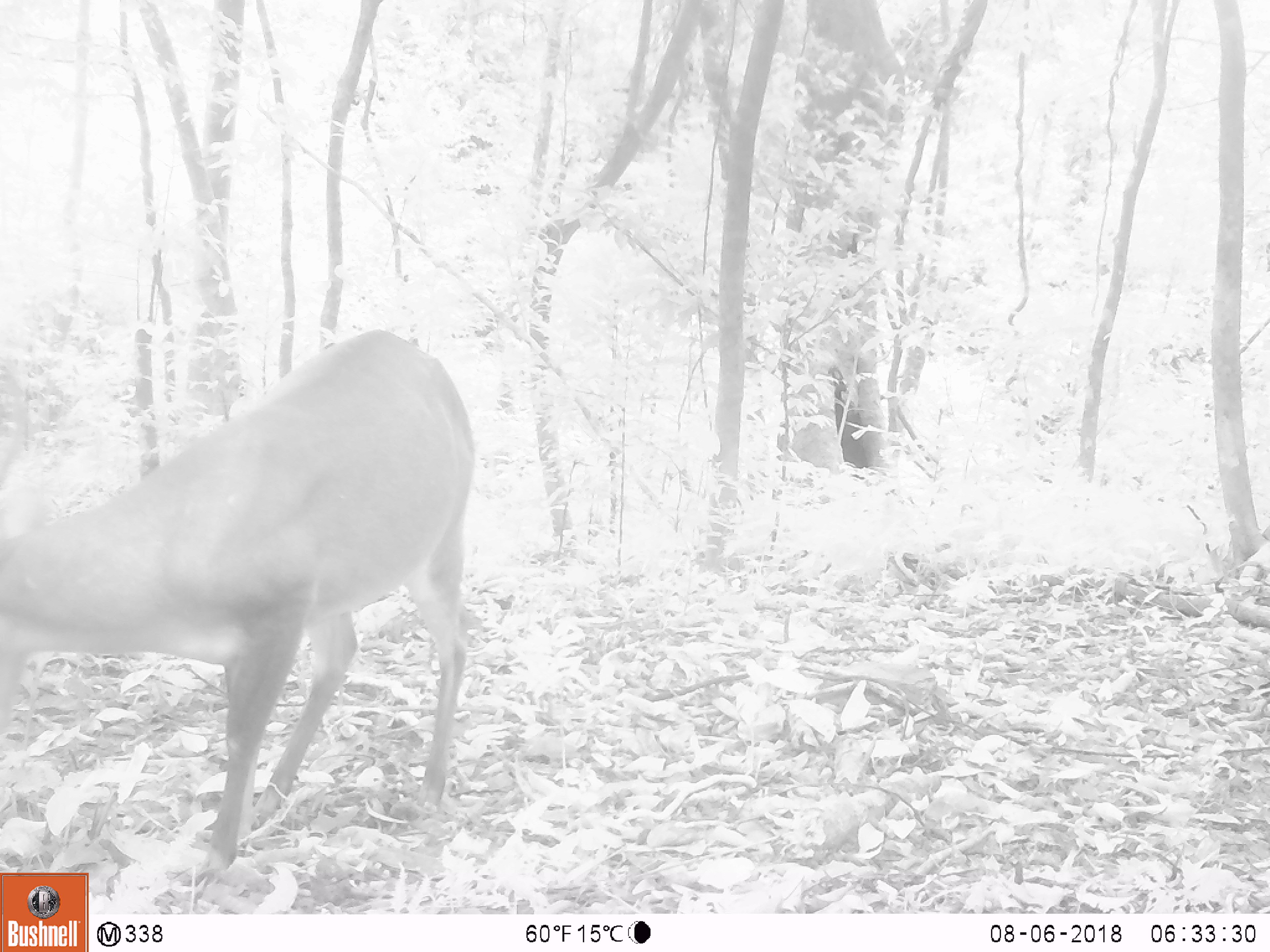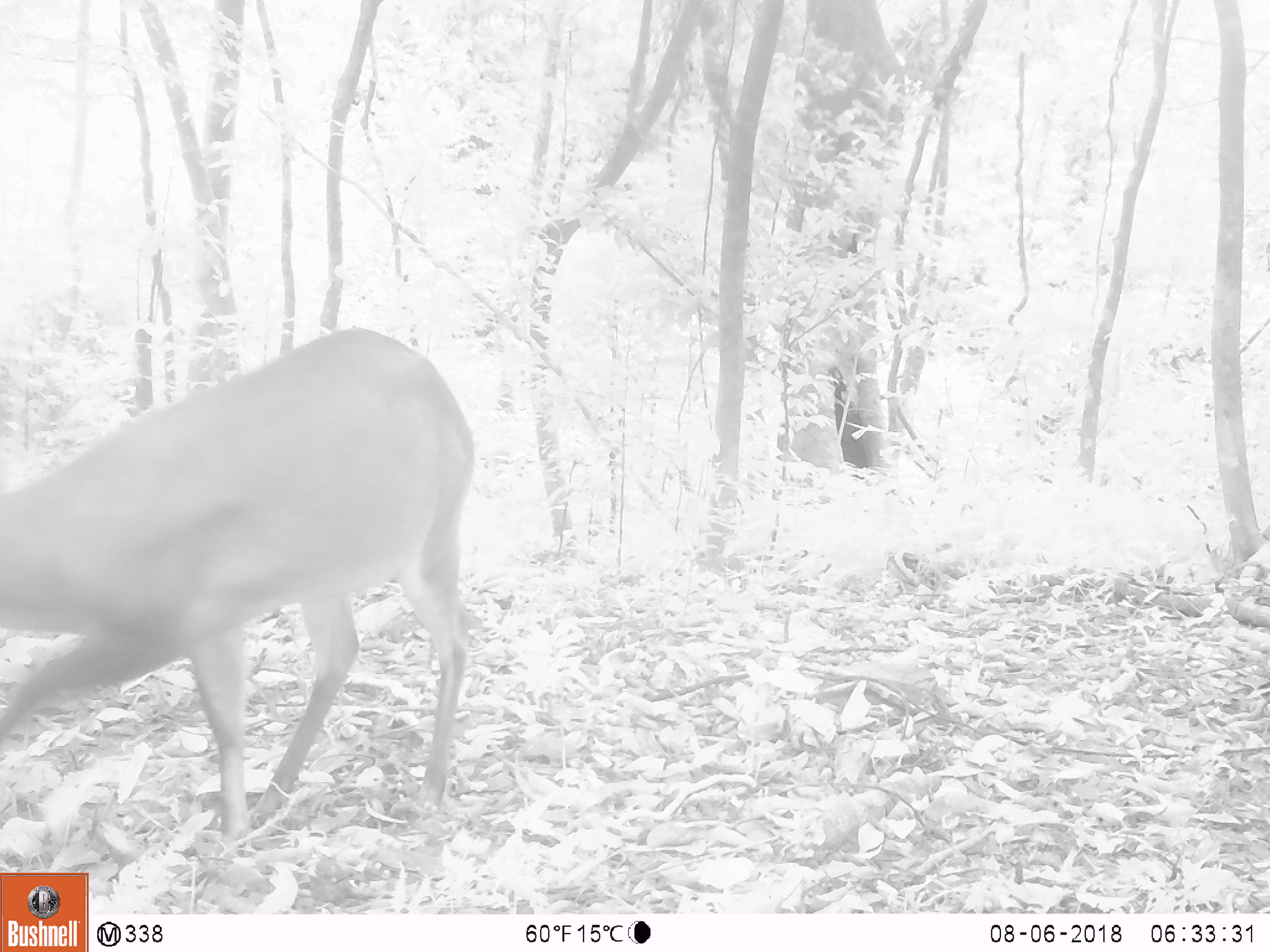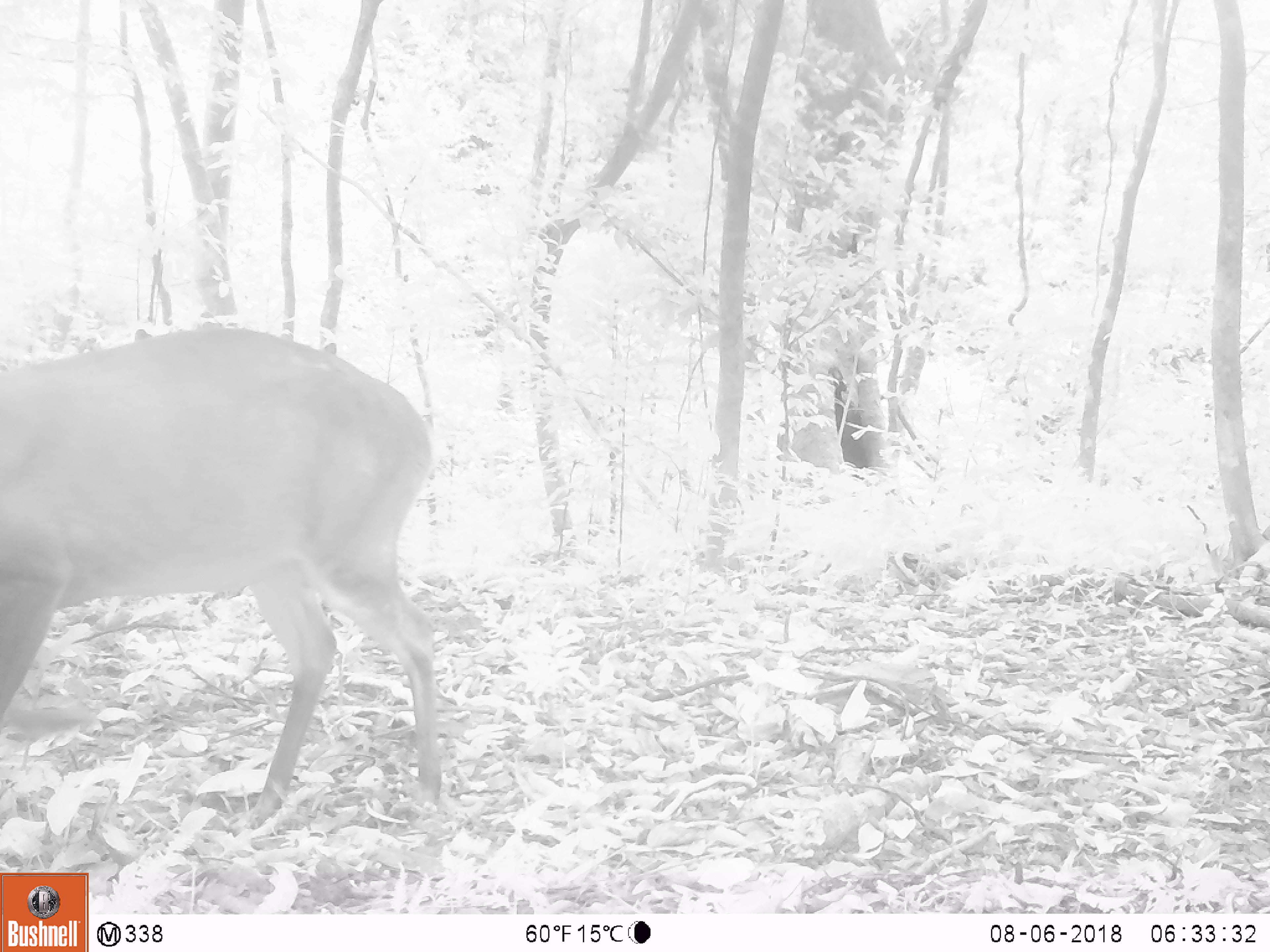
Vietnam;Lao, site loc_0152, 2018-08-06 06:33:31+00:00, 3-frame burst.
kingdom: Animalia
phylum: Chordata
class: Mammalia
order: Artiodactyla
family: Cervidae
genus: Muntiacus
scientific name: Muntiacus vuquangensis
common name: large-antlered muntjac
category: large antlered muntjac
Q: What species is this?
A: Large antlered muntjac (large-antlered muntjac) (Muntiacus vuquangensis).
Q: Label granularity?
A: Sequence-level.